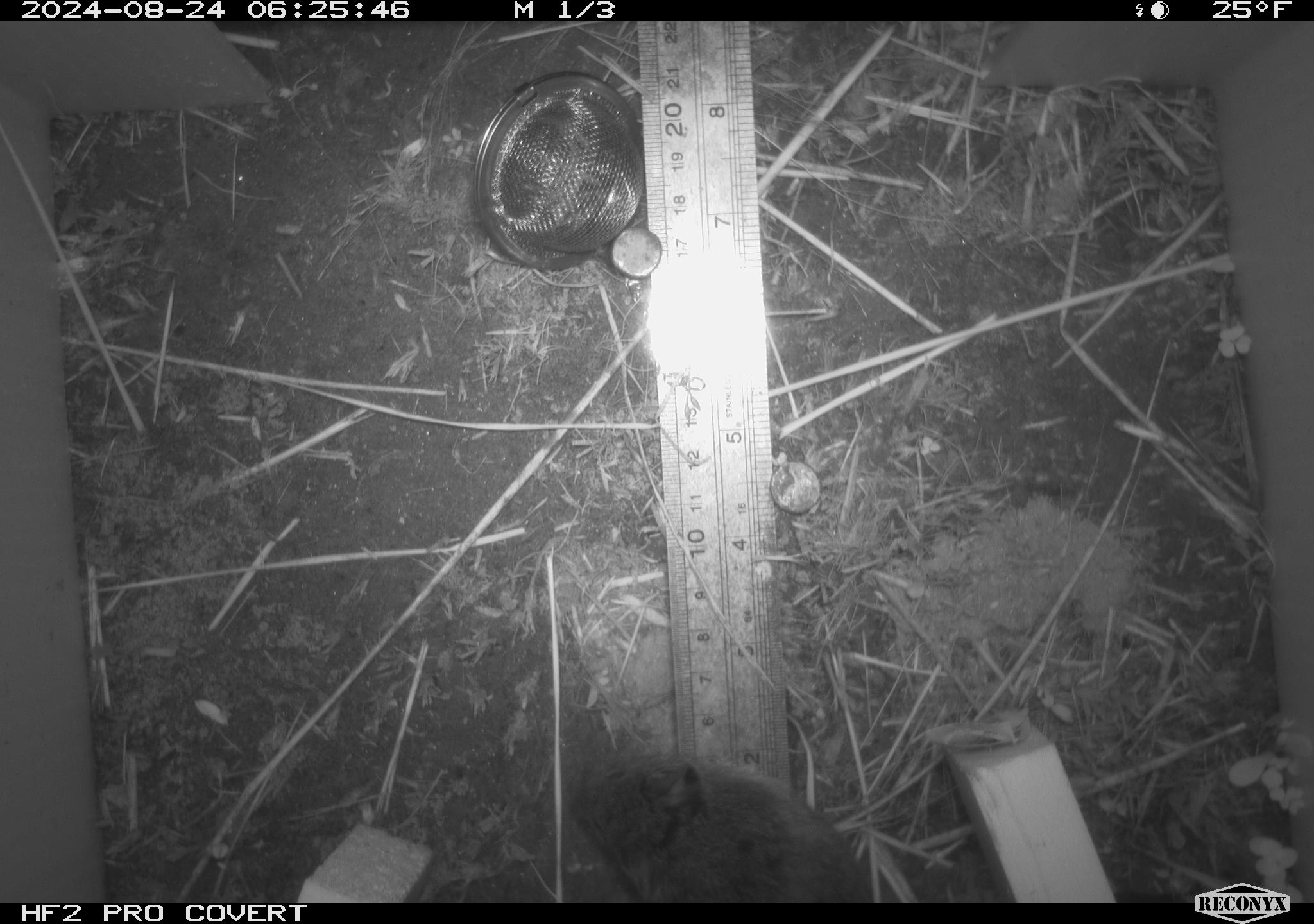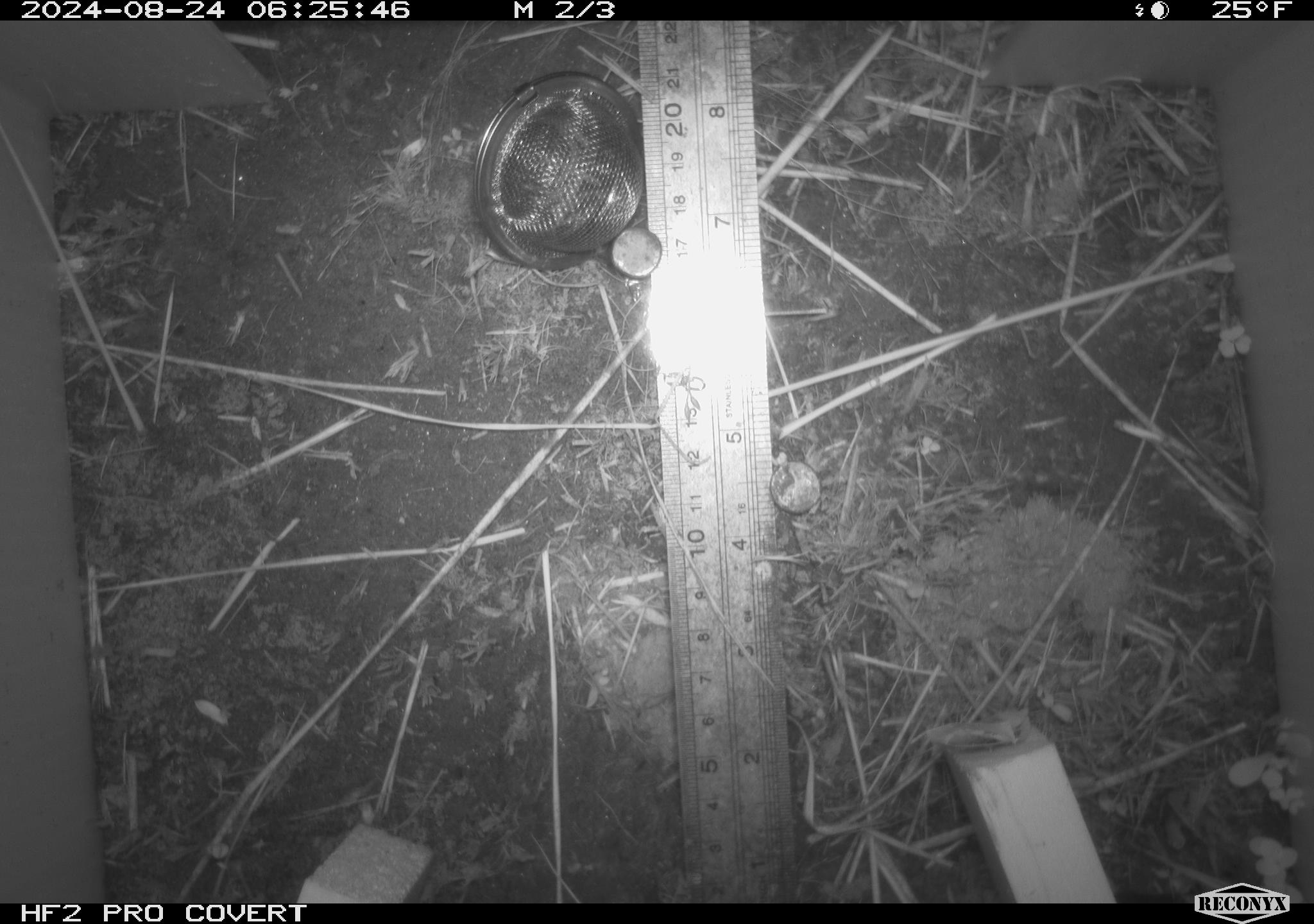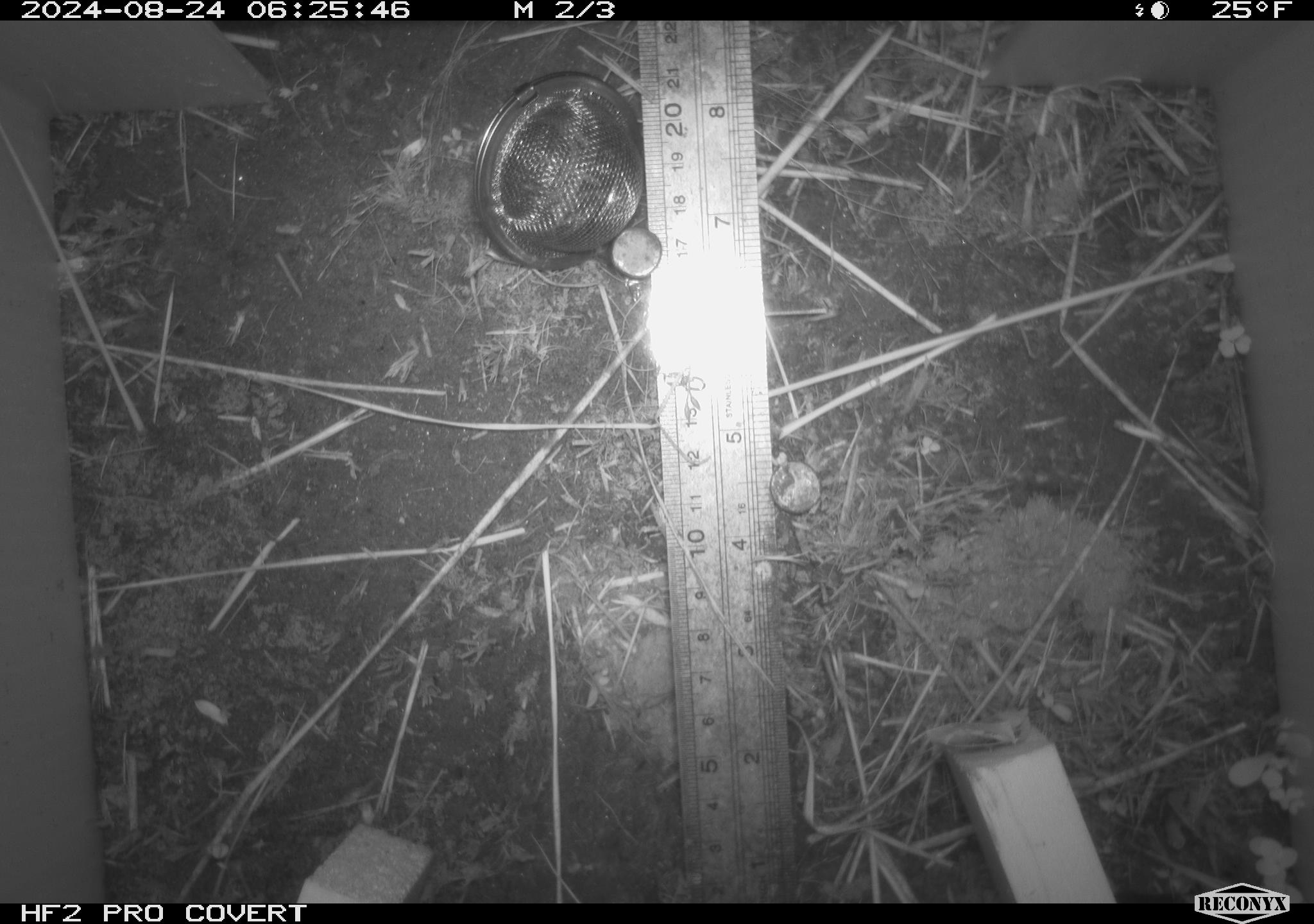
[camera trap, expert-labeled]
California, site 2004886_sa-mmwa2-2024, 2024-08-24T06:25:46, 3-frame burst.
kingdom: Animalia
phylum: Chordata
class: Mammalia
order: Rodentia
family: Cricetidae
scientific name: Arvicolinae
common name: voles, lemmings, and muskrats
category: arvicolinae subfamily